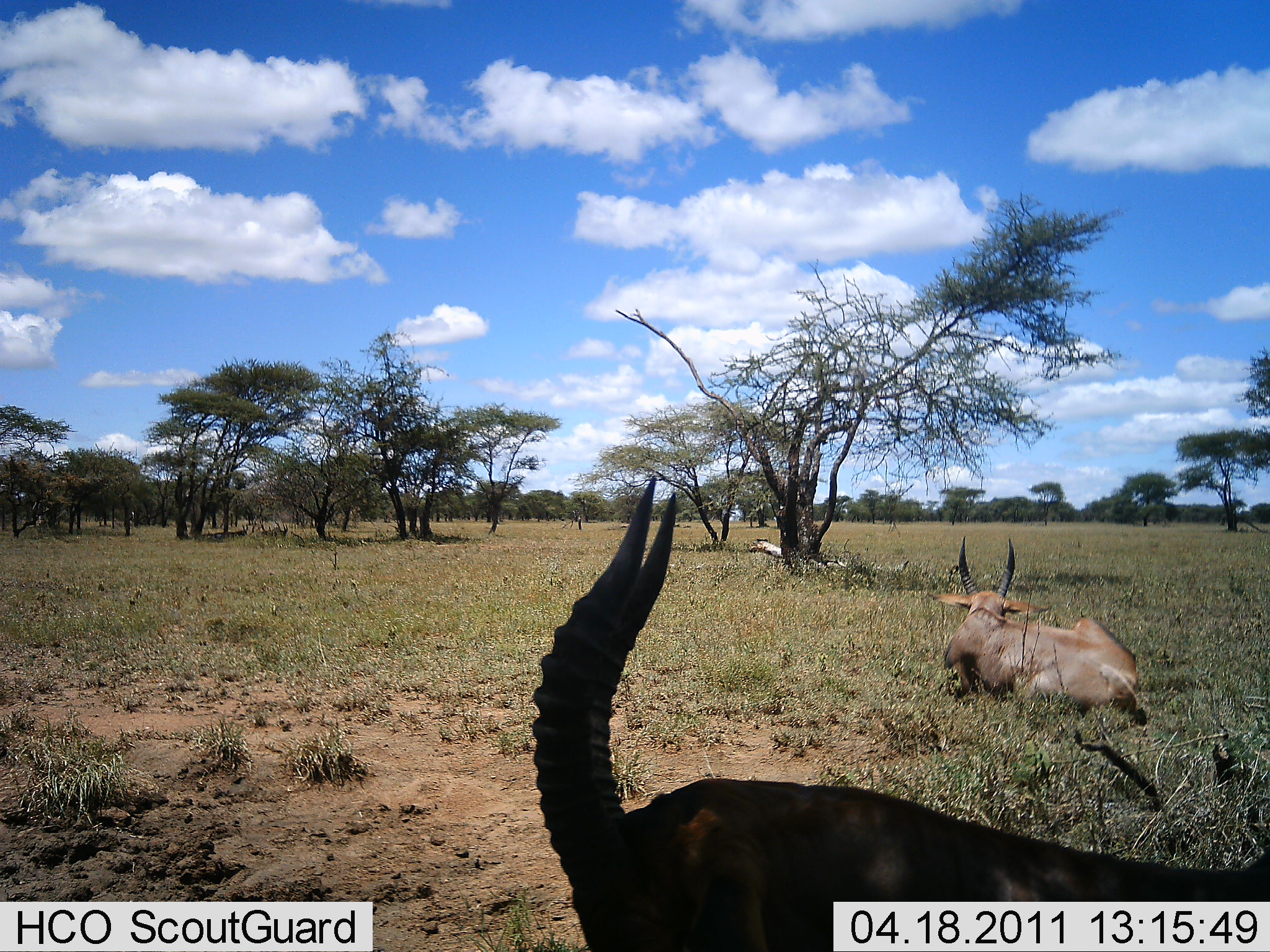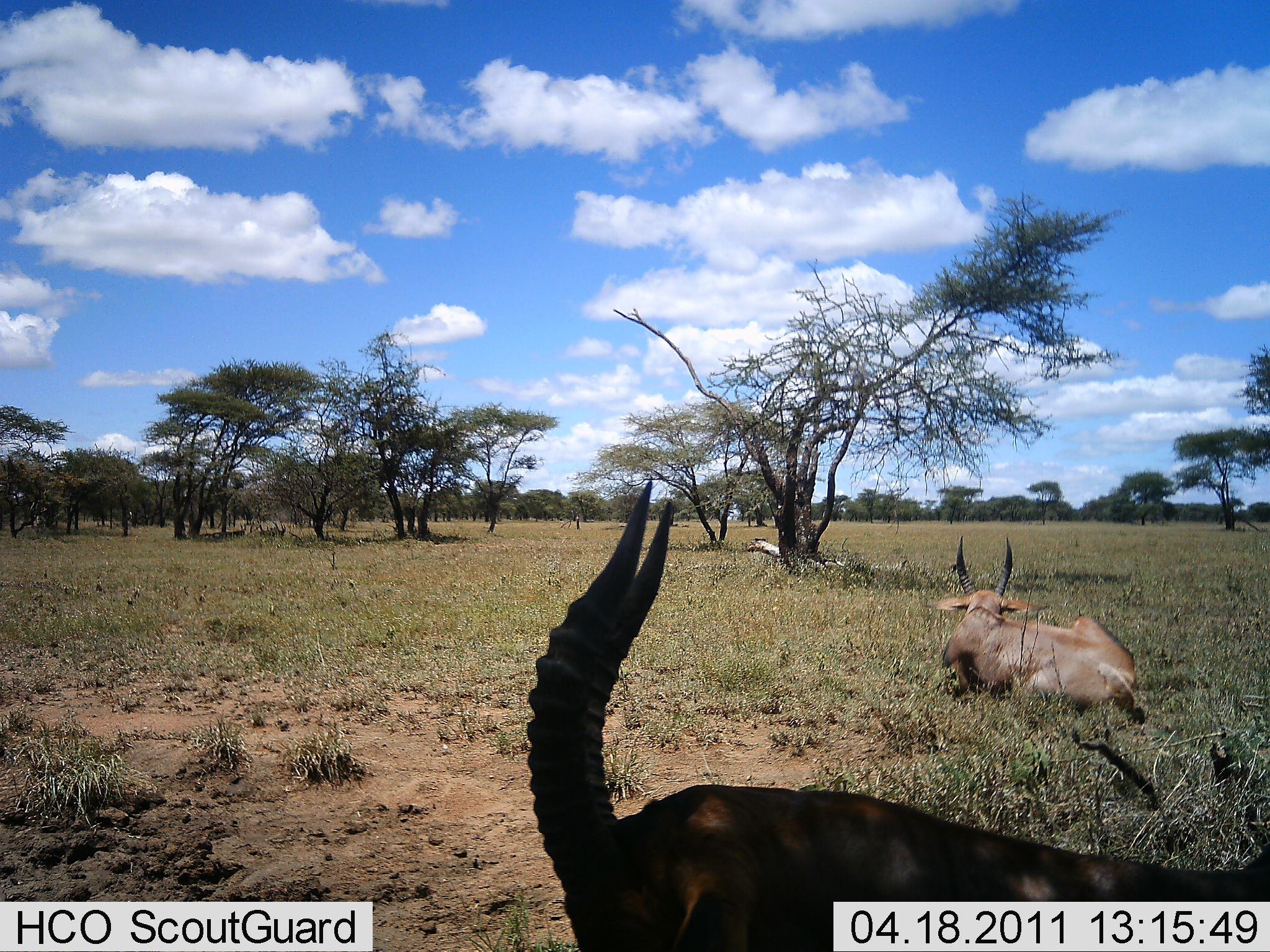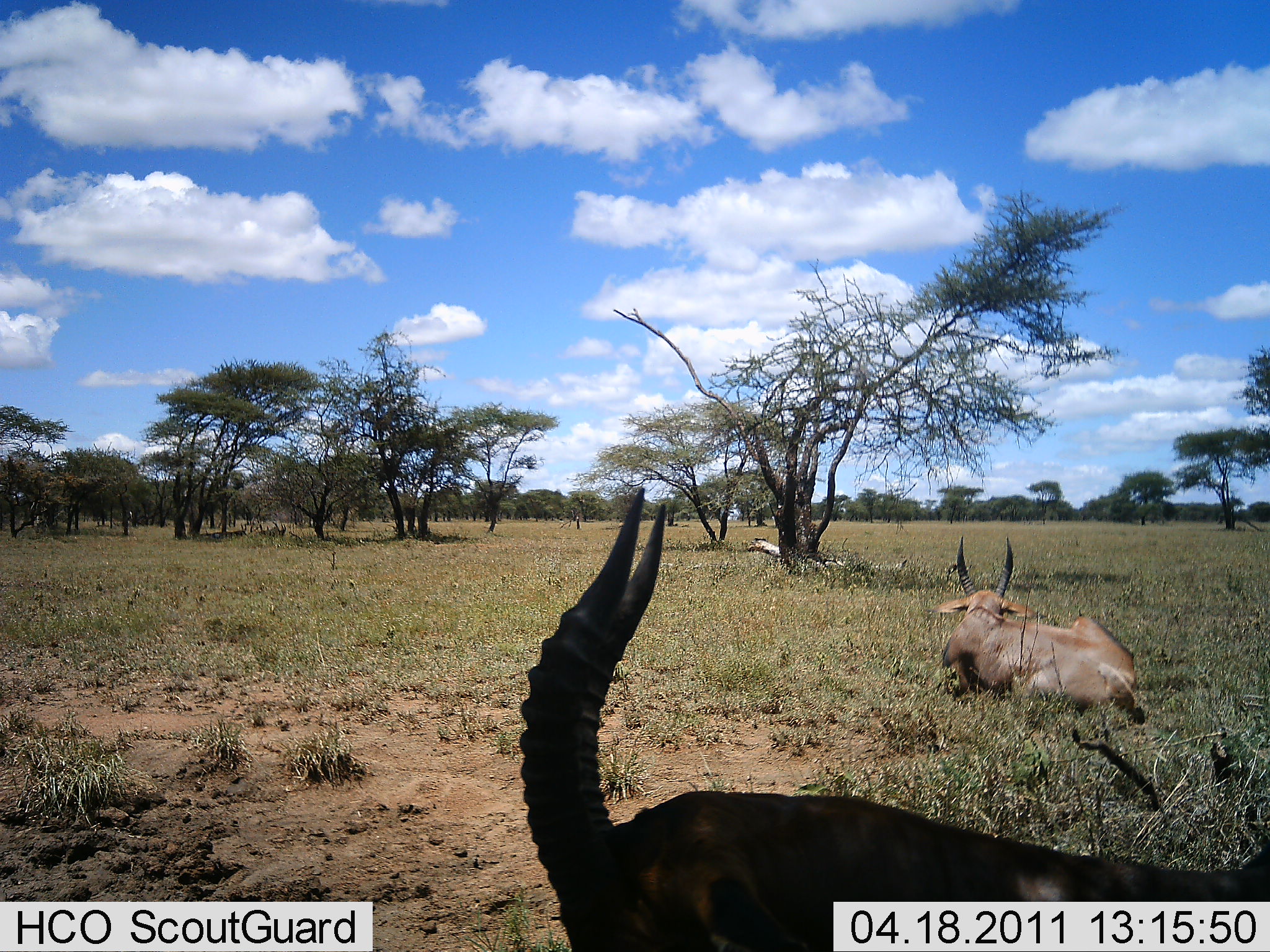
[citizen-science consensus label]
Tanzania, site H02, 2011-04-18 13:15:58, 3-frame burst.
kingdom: Animalia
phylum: Chordata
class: Mammalia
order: Artiodactyla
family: Bovidae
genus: Damaliscus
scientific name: Damaliscus lunatus jimela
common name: topi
Topi (Damaliscus lunatus jimela), count 2. Behavior (volunteer vote fractions): standing 0%, resting 100%, moving 0%, interacting 0%. Young present (vote fraction): 0%. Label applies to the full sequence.